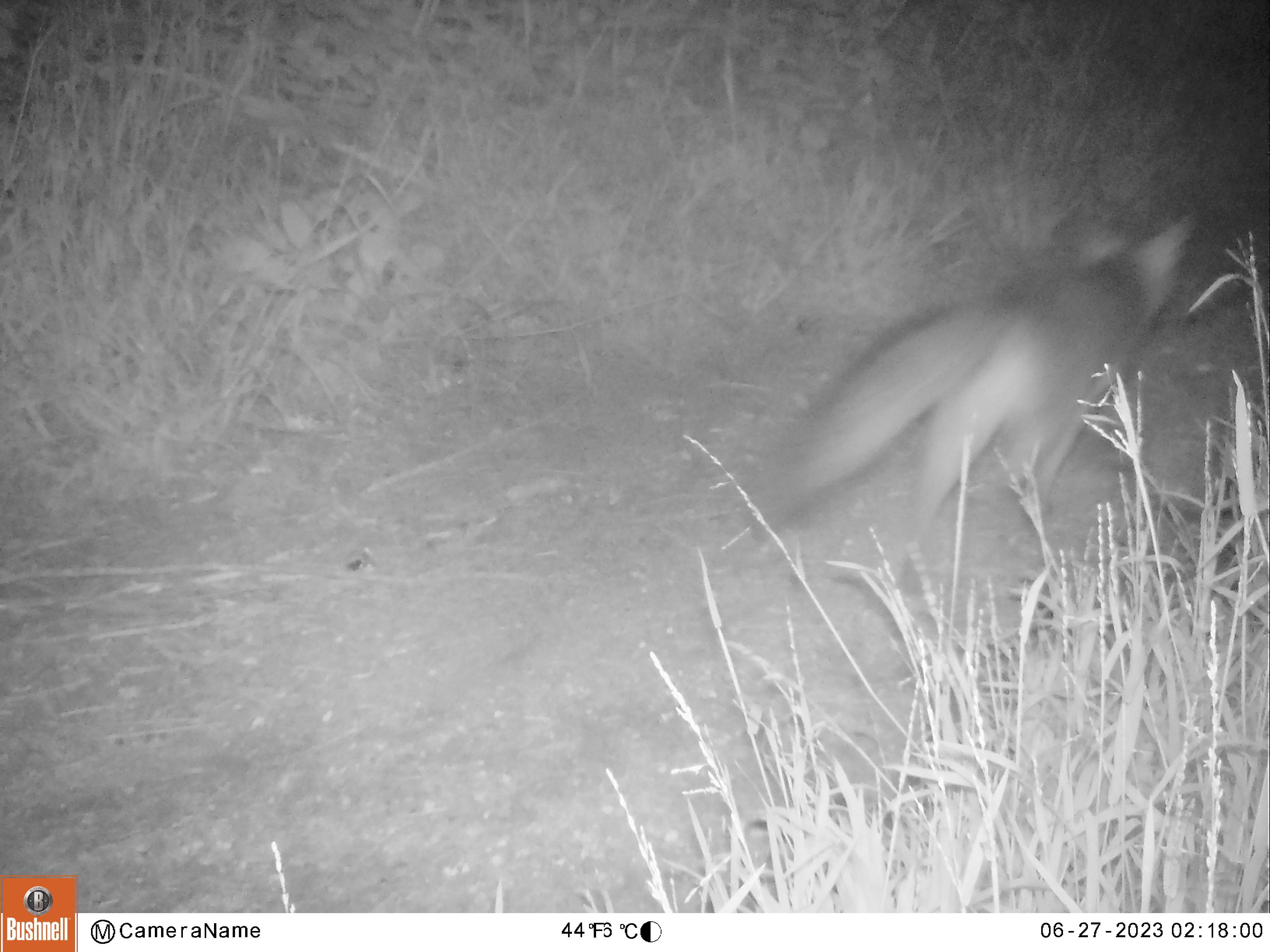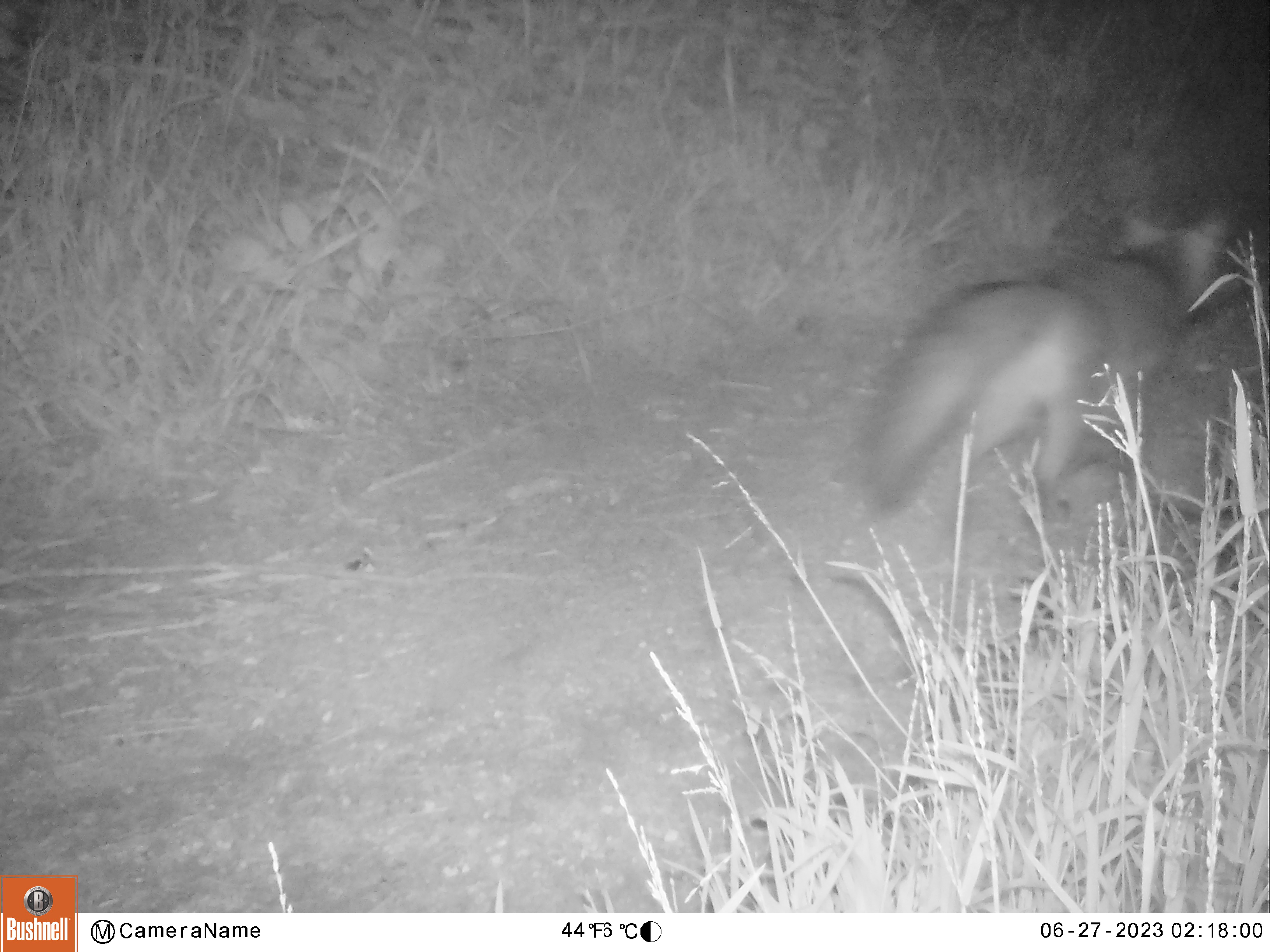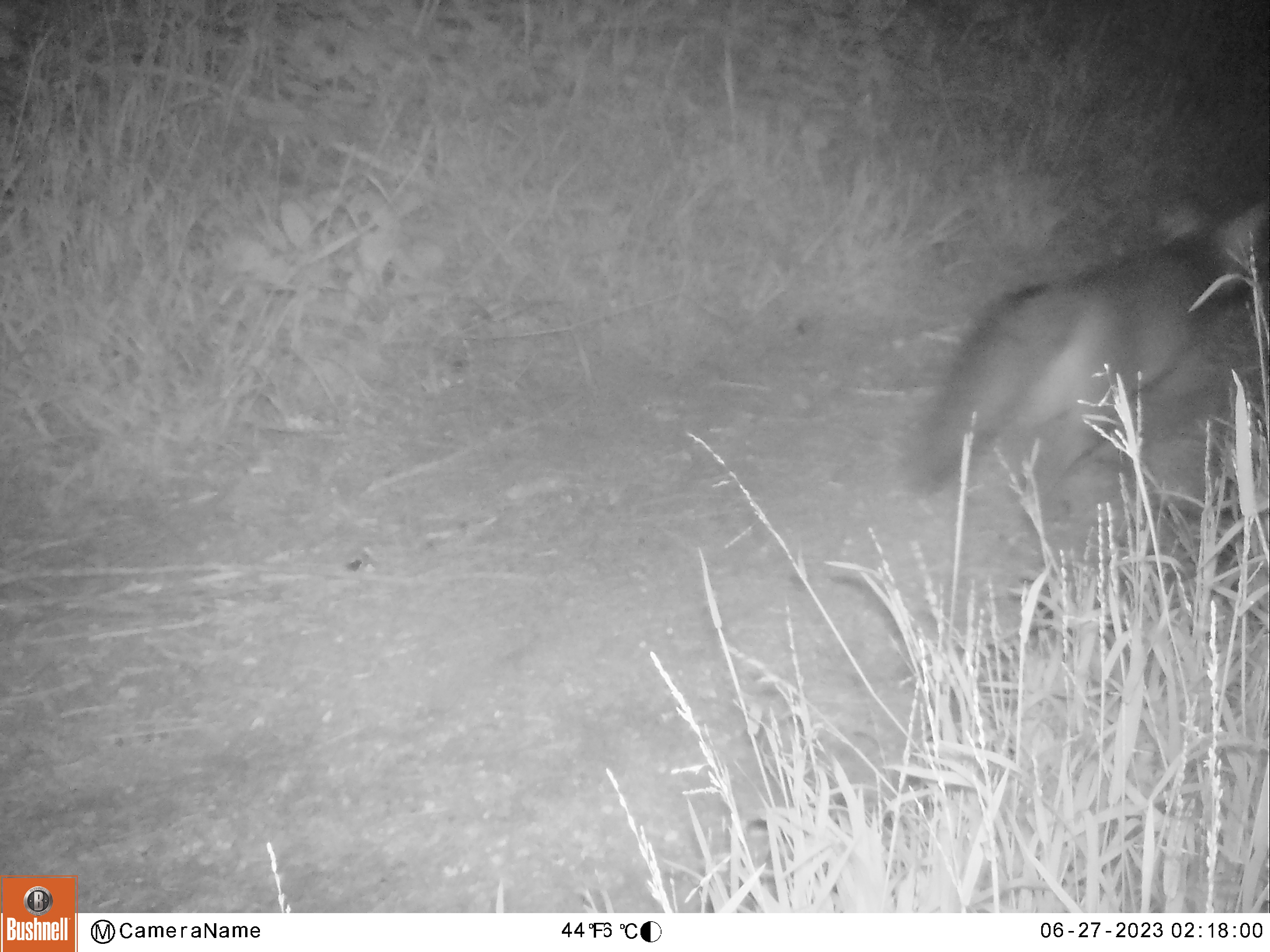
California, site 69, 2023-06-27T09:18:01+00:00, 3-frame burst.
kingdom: Animalia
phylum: Chordata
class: Mammalia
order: Carnivora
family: Canidae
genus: Urocyon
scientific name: Urocyon cinereoargenteus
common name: gray fox